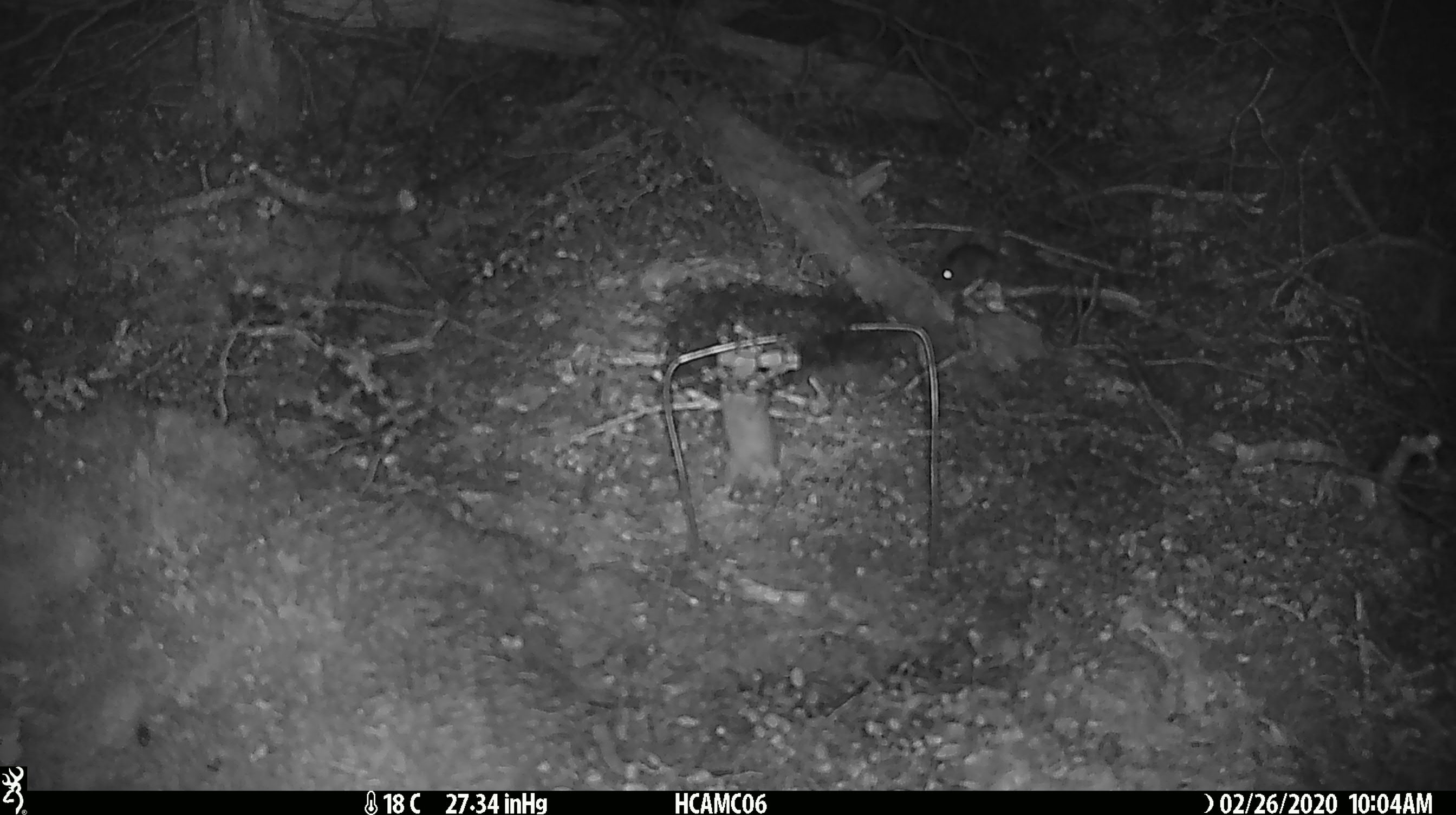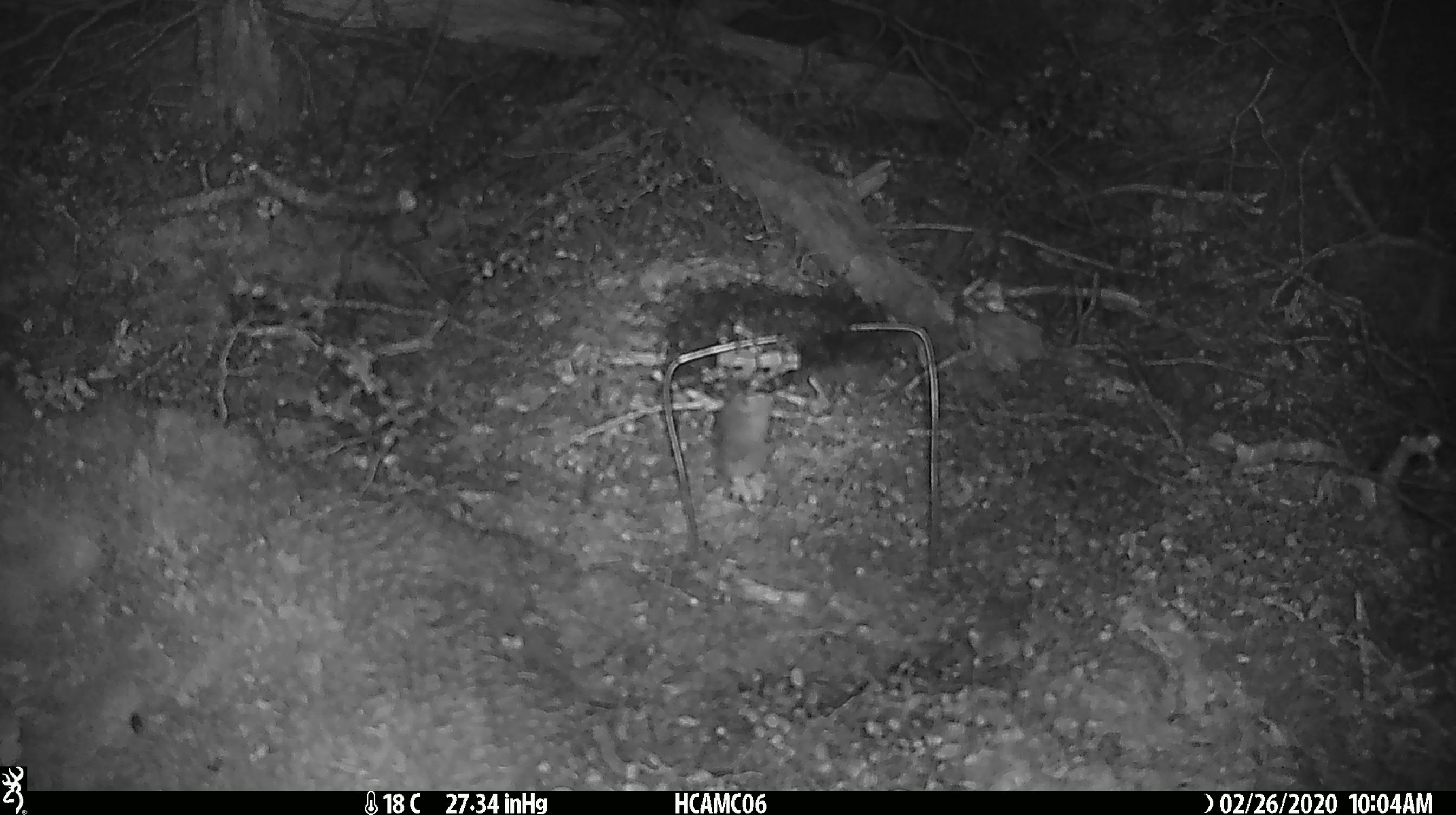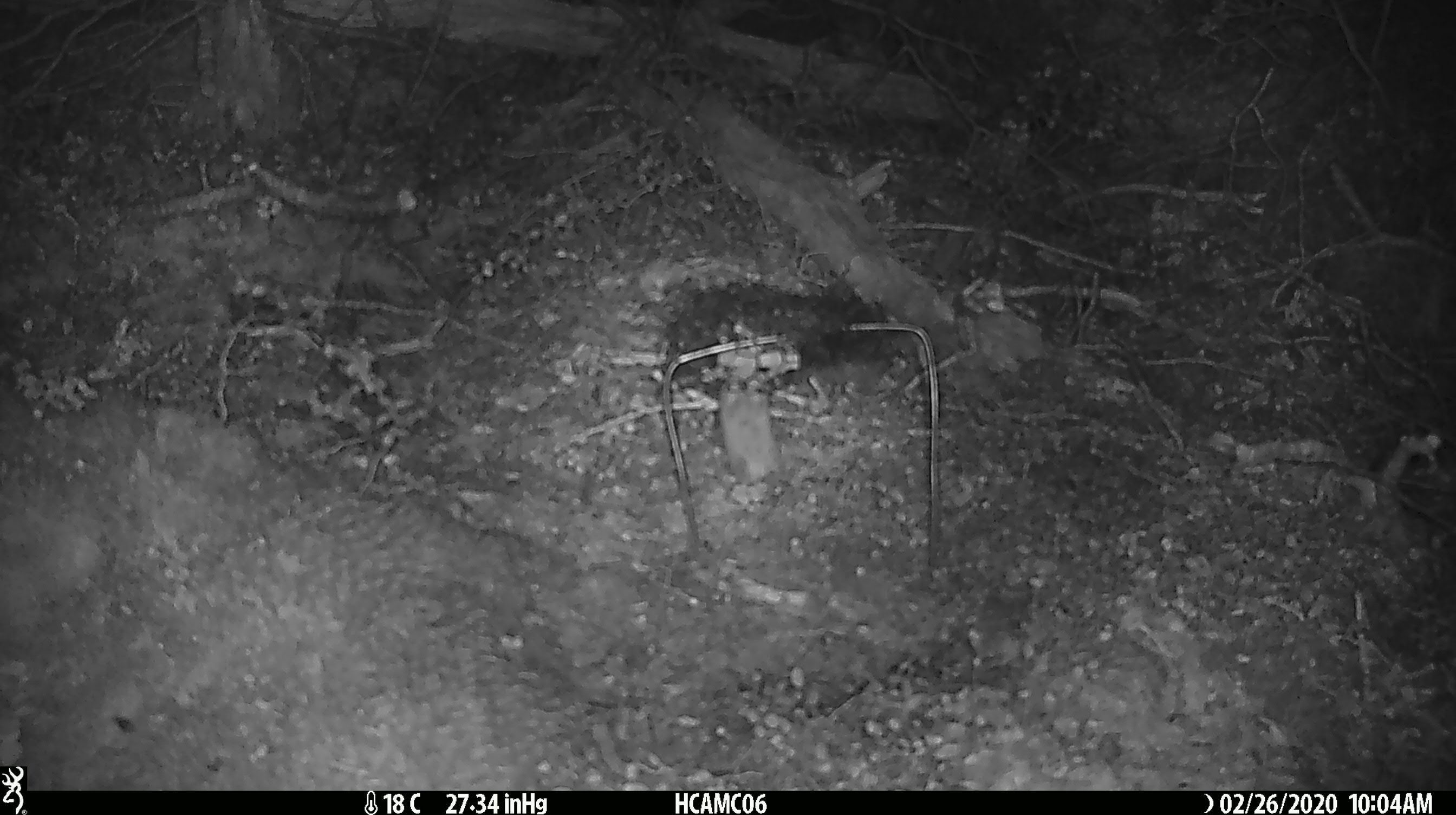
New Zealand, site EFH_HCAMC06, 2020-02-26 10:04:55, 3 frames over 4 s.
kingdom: Animalia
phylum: Chordata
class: Mammalia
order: Rodentia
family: Muridae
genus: Mus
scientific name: Mus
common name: mouse